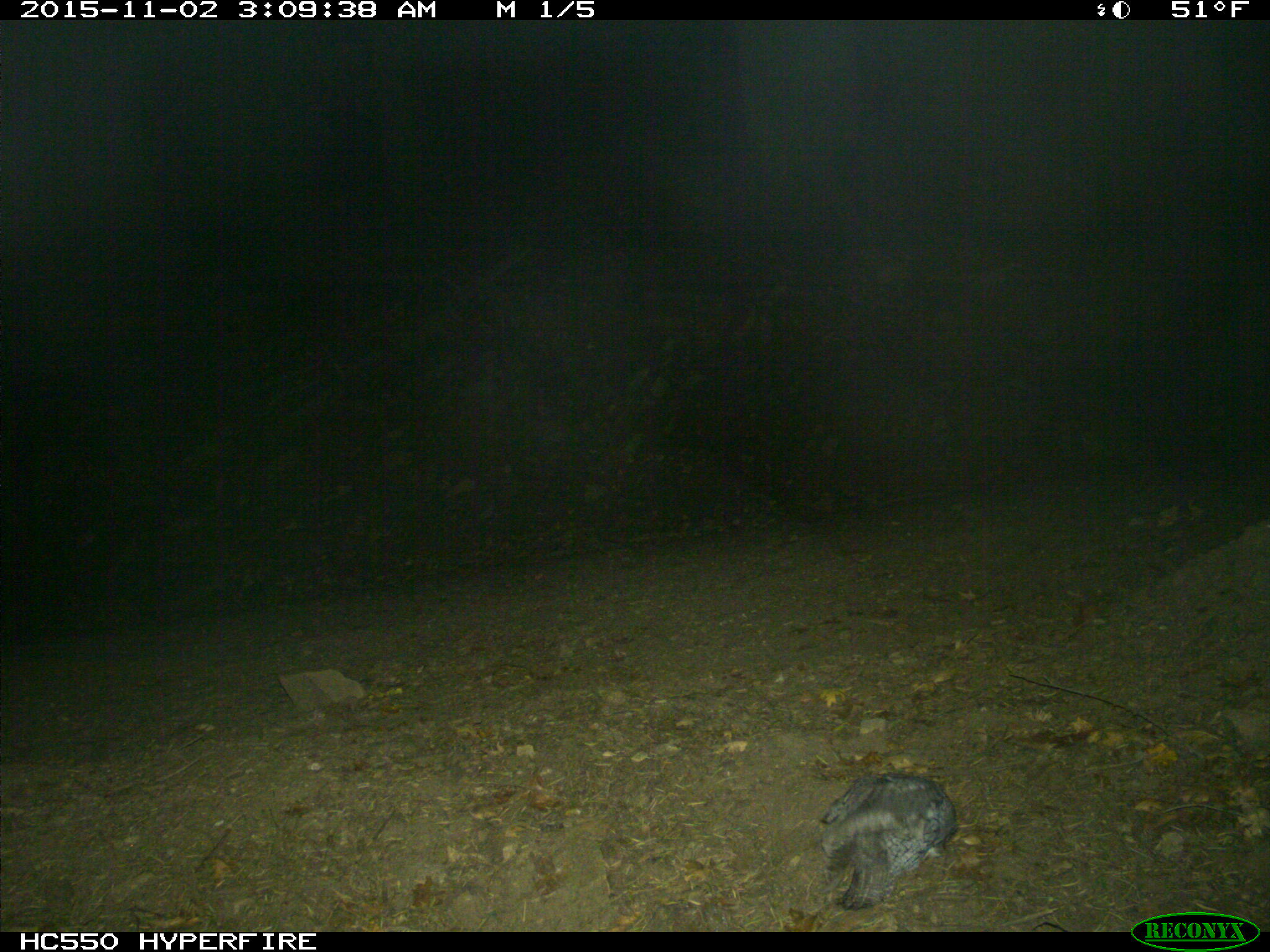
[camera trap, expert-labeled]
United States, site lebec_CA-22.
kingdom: Animalia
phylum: Chordata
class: Aves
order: Accipitriformes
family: Accipitridae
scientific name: Accipitridae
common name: acciptirids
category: unidentified accipitrid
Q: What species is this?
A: Unidentified accipitrid (acciptirids) (Accipitridae).